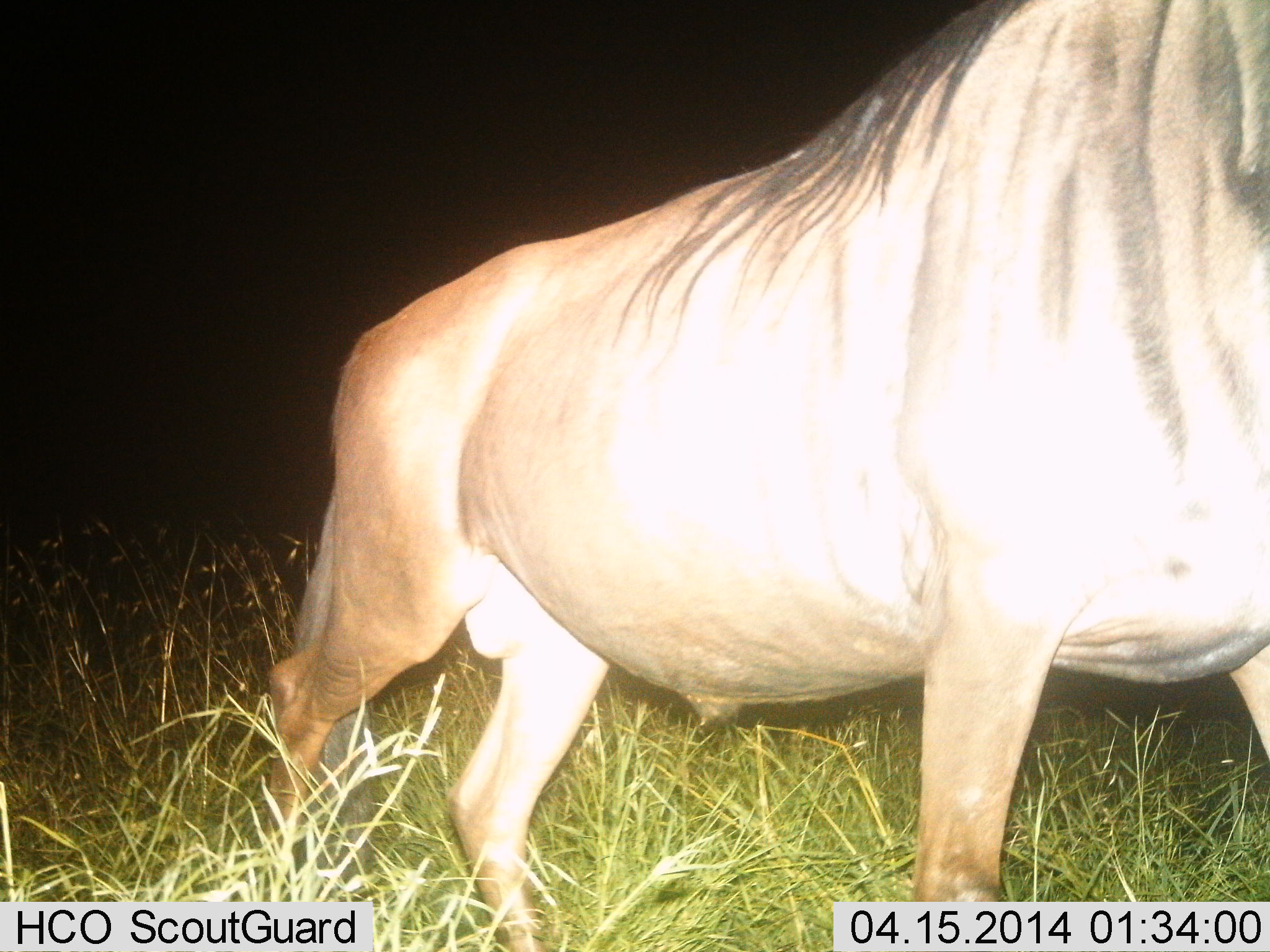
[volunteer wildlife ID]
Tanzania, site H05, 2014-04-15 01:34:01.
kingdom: Animalia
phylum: Chordata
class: Mammalia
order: Artiodactyla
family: Bovidae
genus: Connochaetes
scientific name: Connochaetes taurinus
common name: blue wildebeest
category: wildebeest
Wildebeest (blue wildebeest) (Connochaetes taurinus), count 1. Behavior (volunteer vote fractions): standing 30%, resting 0%, moving 80%, interacting 0%. Young present (vote fraction): 0%. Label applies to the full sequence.